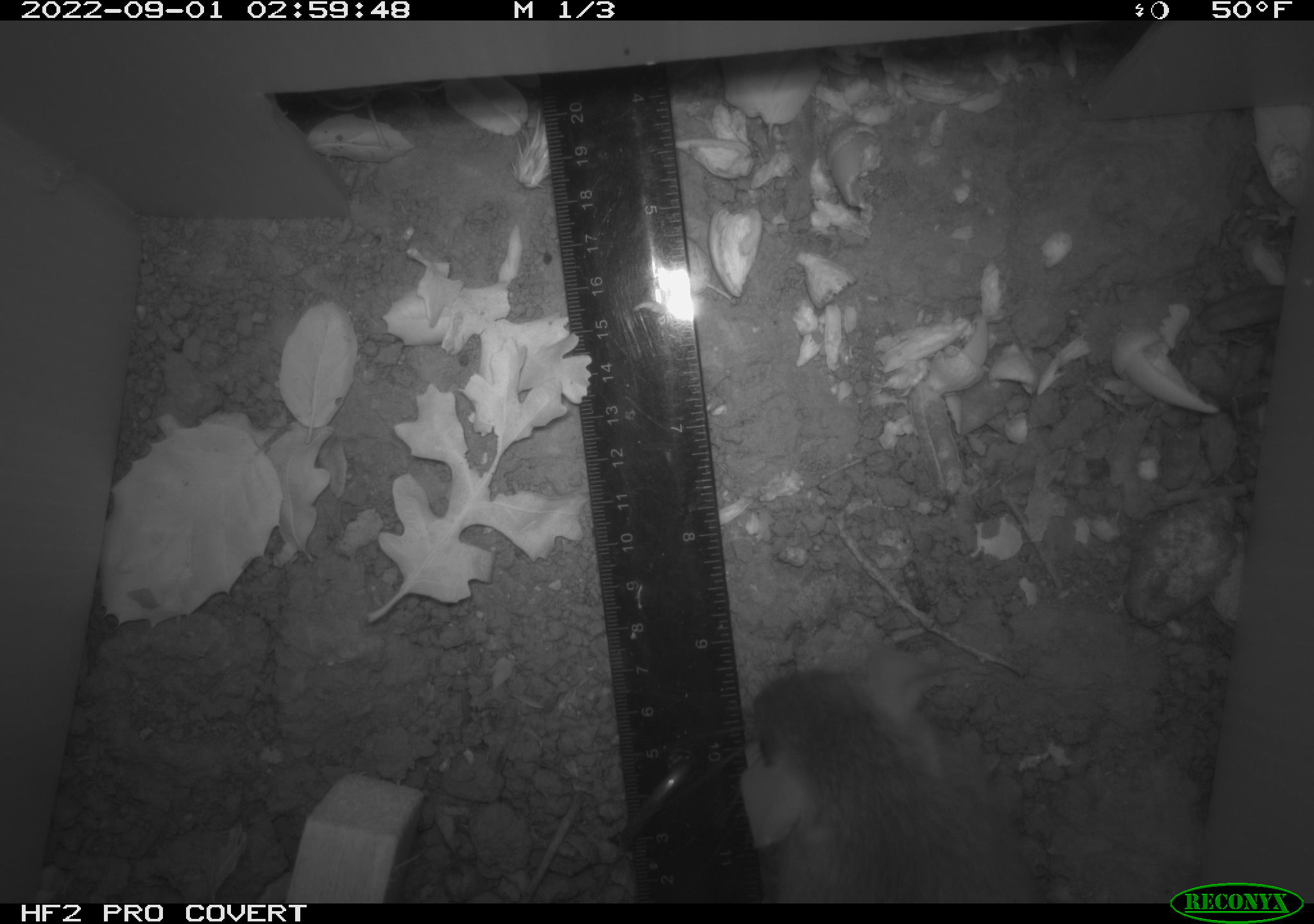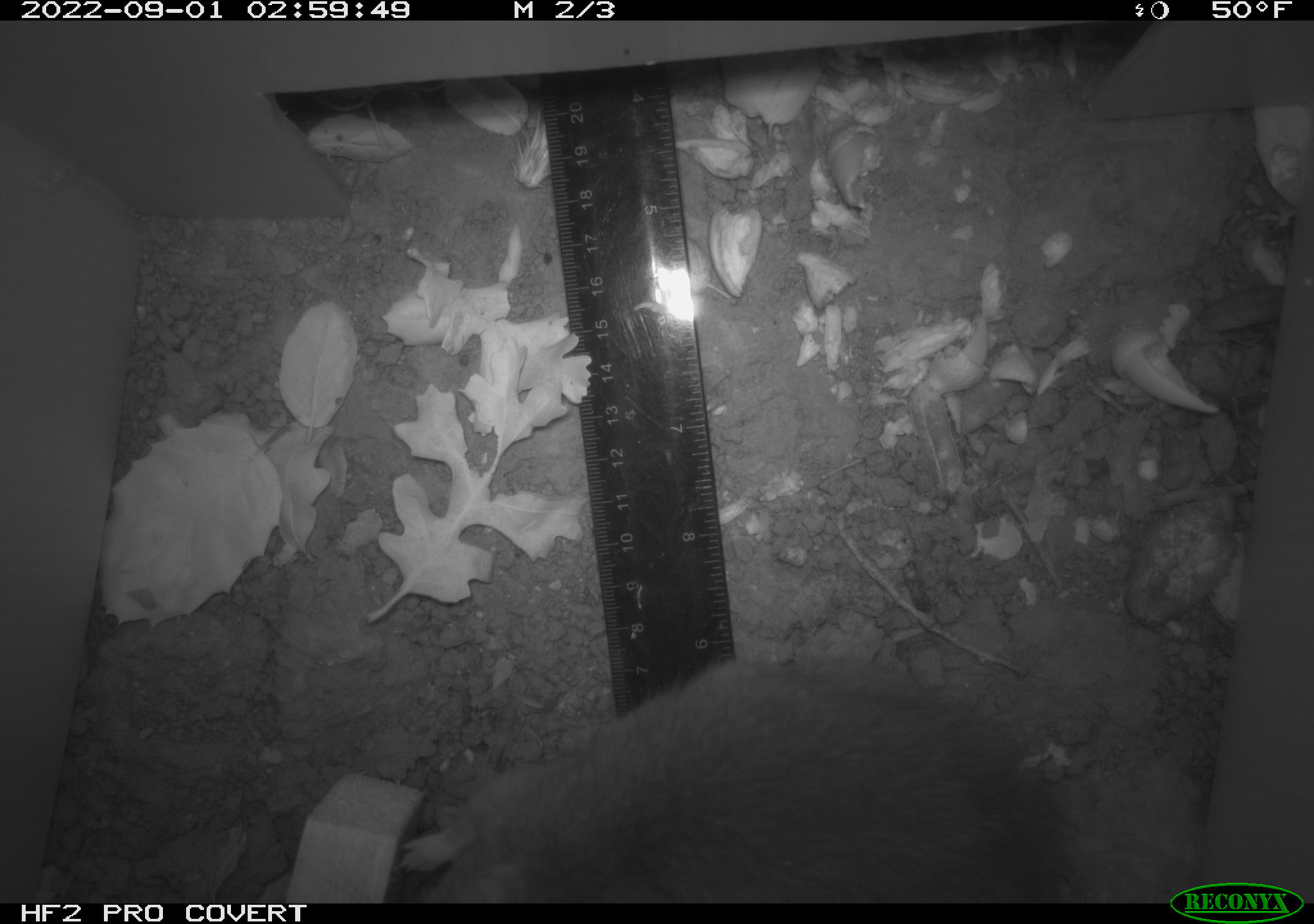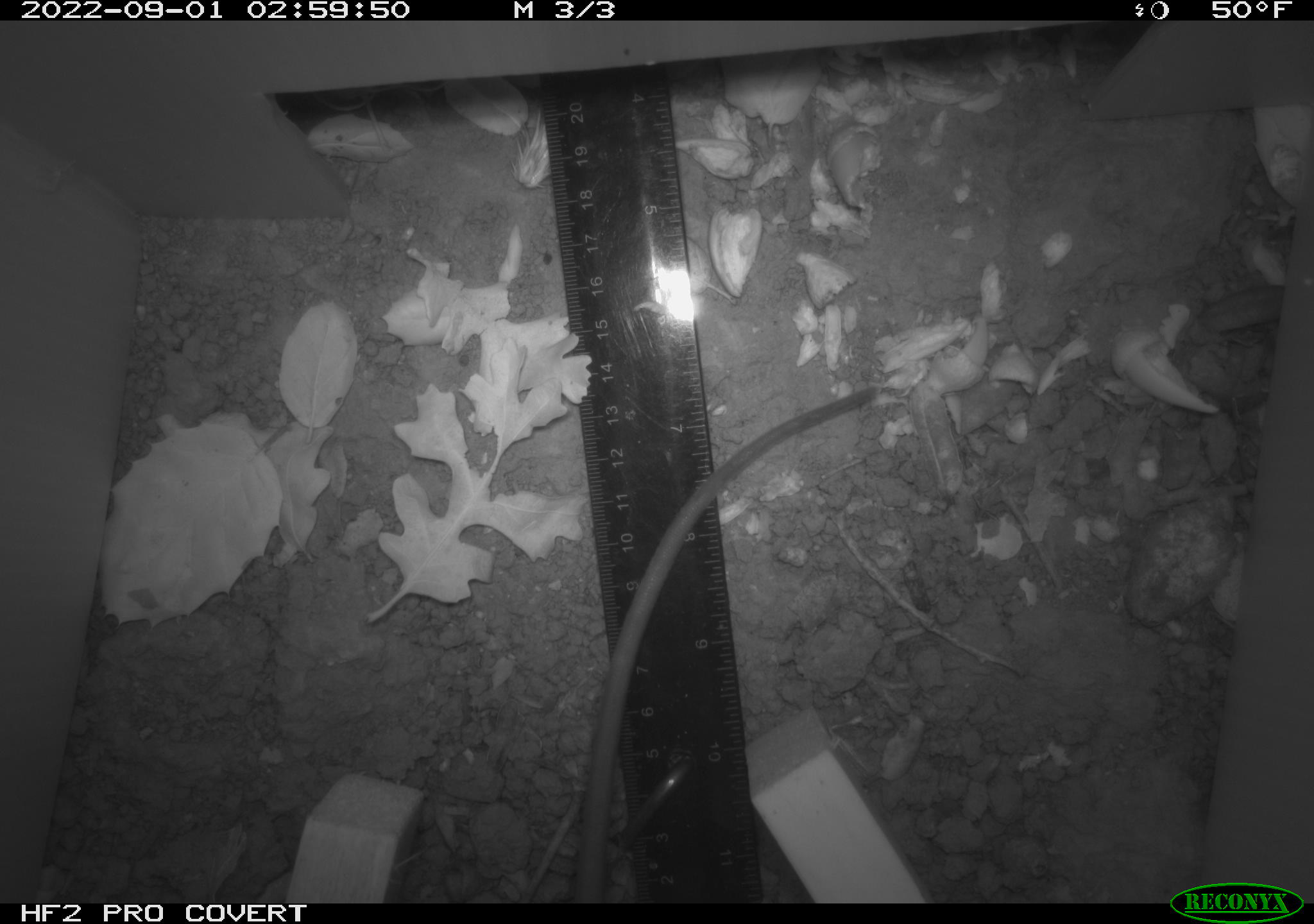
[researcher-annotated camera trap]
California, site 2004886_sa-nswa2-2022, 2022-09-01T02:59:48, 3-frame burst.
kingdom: Animalia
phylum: Chordata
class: Mammalia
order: Rodentia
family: Muridae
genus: Rattus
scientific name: Rattus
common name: rat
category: rattus species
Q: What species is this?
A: Rattus species (rat) (Rattus).